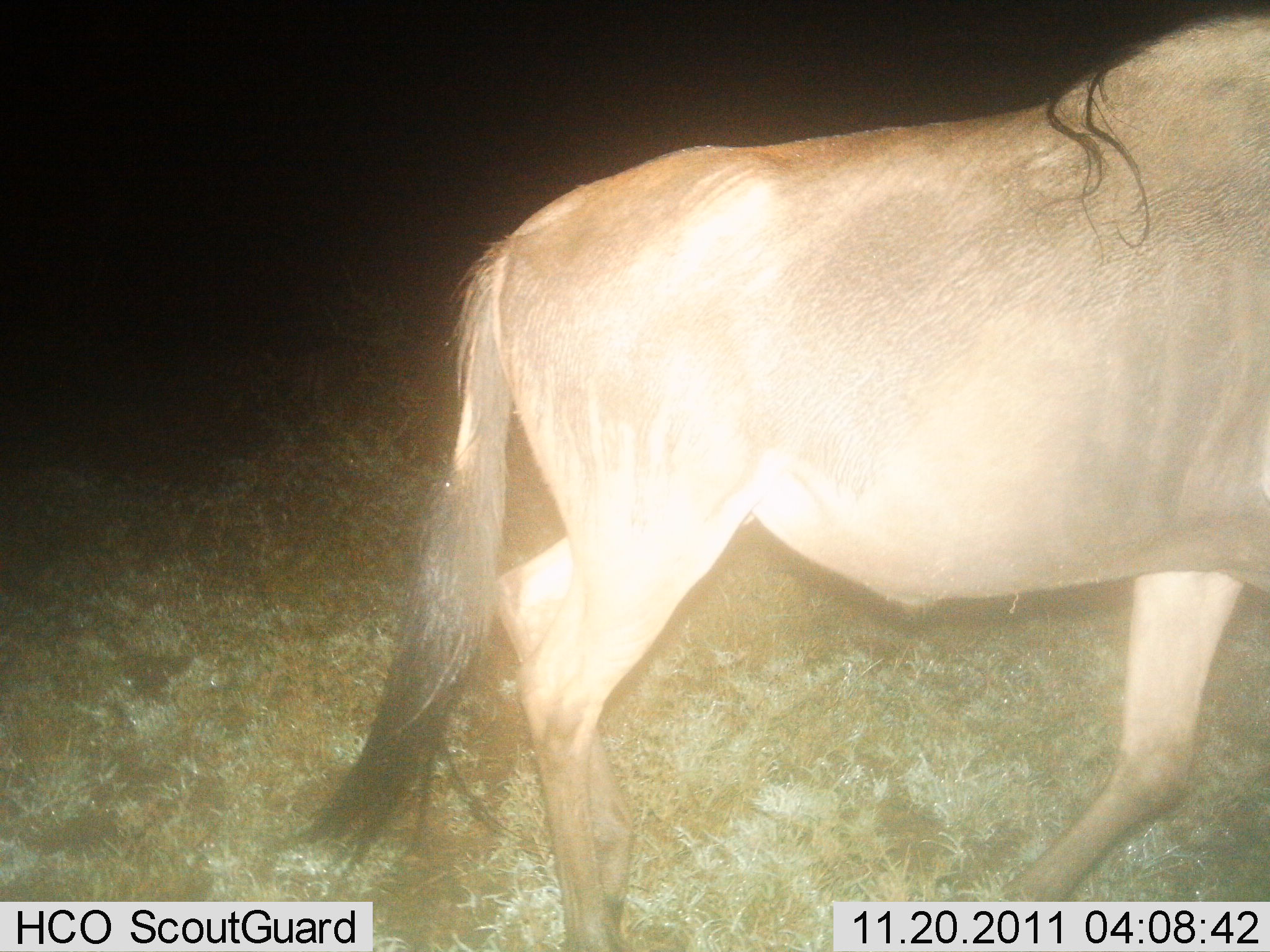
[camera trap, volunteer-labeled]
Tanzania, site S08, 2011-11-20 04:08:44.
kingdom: Animalia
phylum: Chordata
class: Mammalia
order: Artiodactyla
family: Bovidae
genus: Connochaetes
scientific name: Connochaetes taurinus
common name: blue wildebeest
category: wildebeest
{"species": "wildebeest (blue wildebeest) (Connochaetes taurinus)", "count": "1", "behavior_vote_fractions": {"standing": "27%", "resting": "0%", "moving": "73%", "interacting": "0%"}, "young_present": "0%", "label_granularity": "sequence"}